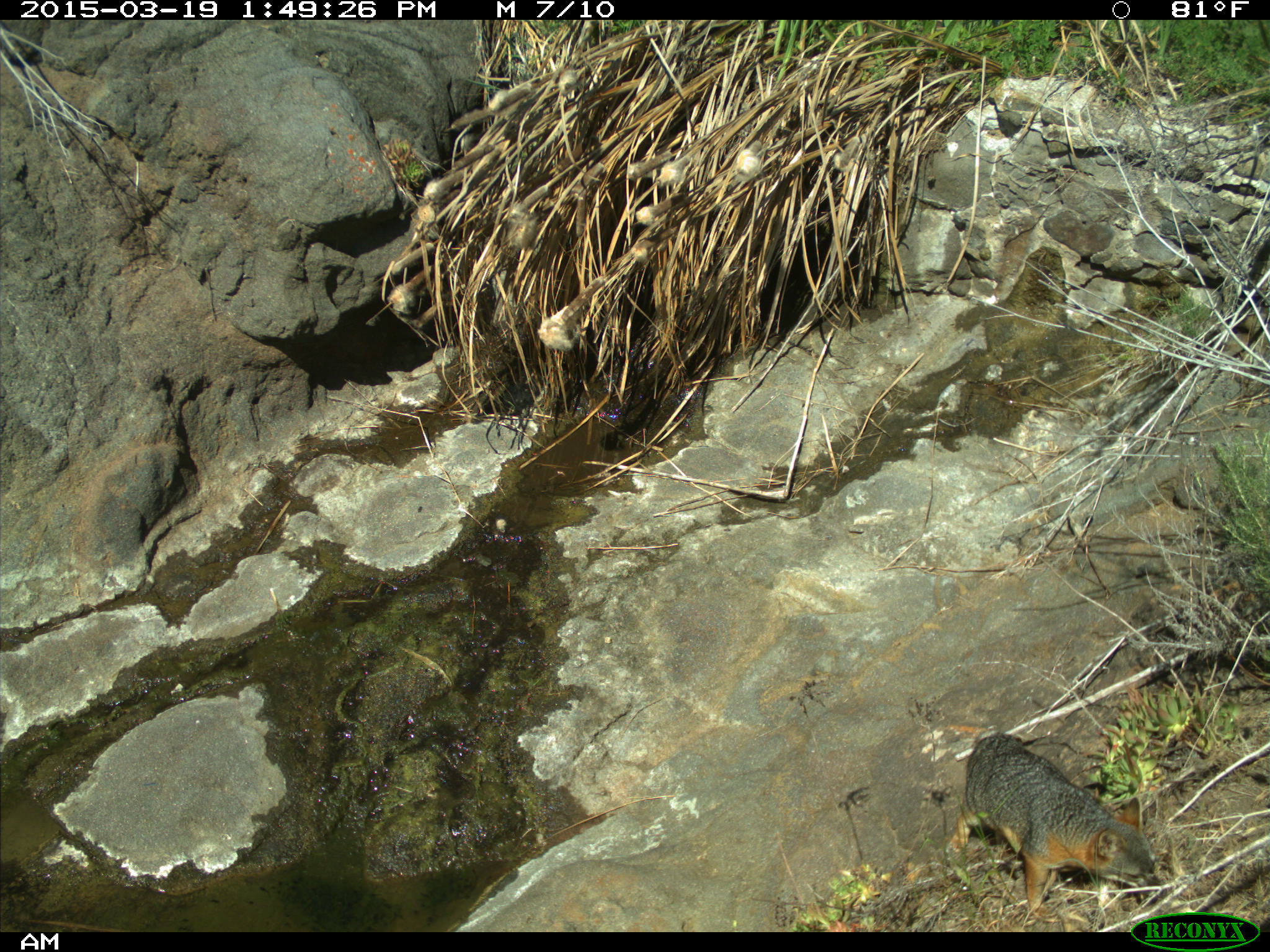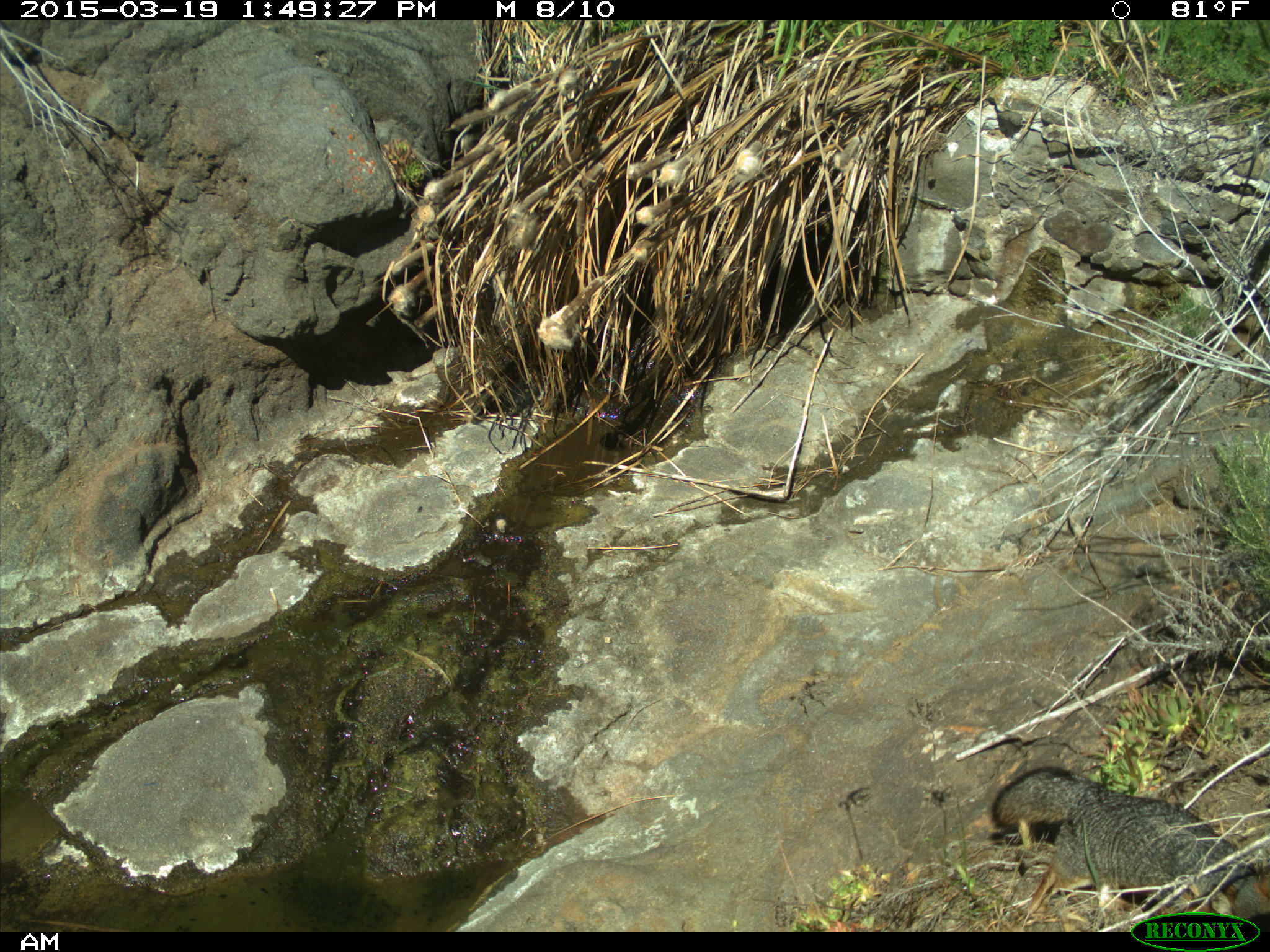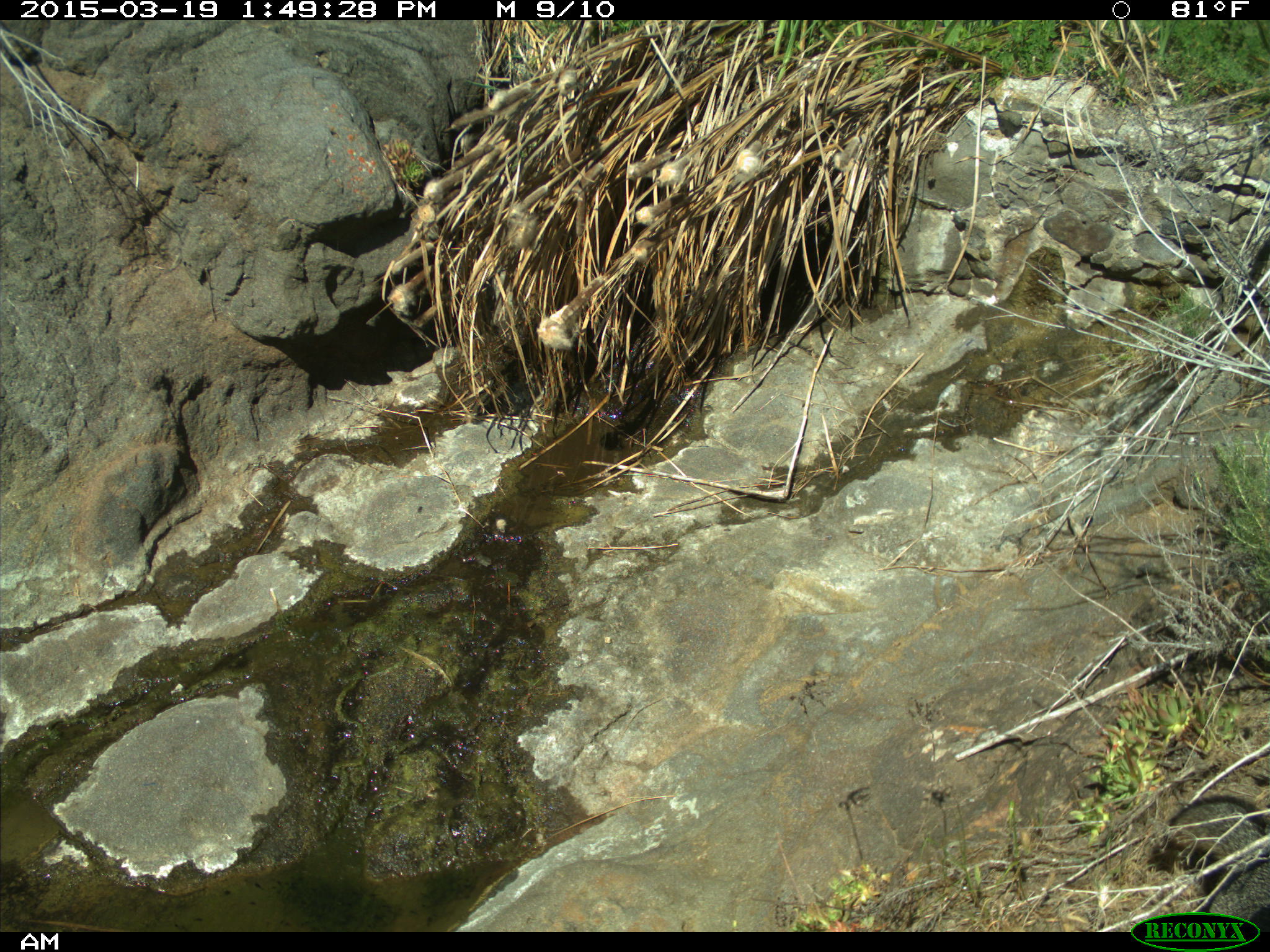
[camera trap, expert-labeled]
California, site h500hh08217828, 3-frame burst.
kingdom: Animalia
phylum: Chordata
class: Mammalia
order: Carnivora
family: Canidae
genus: Urocyon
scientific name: Urocyon littoralis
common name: island fox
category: fox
Fox (island fox) (Urocyon littoralis).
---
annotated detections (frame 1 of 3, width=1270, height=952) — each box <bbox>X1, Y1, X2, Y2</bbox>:
fox: <bbox>943, 733, 1166, 913</bbox>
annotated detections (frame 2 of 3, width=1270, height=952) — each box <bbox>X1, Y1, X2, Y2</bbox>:
fox: <bbox>992, 767, 1269, 933</bbox>